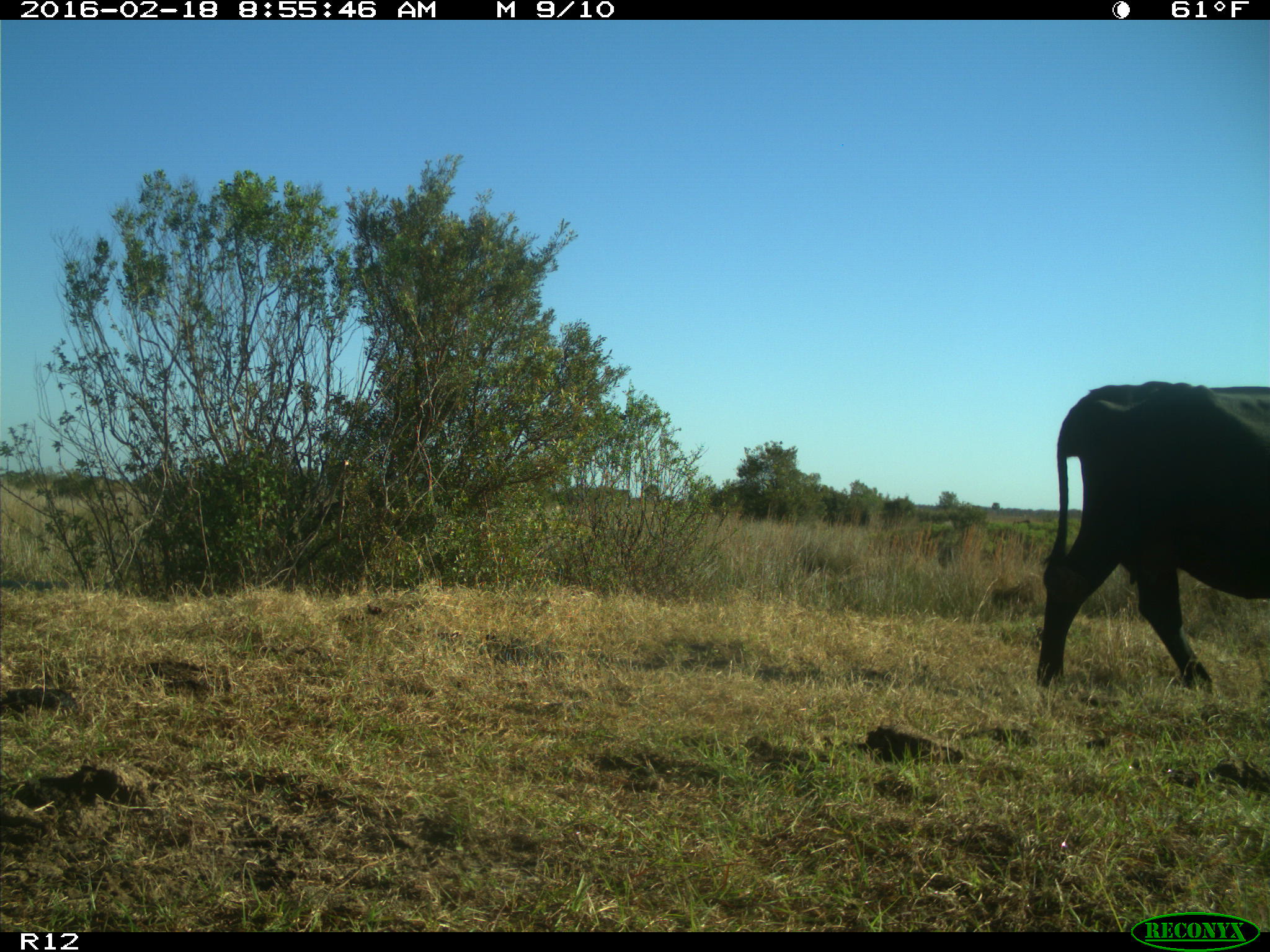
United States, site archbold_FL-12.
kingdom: Animalia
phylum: Chordata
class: Mammalia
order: Artiodactyla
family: Bovidae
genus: Bos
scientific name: Bos taurus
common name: domestic cow